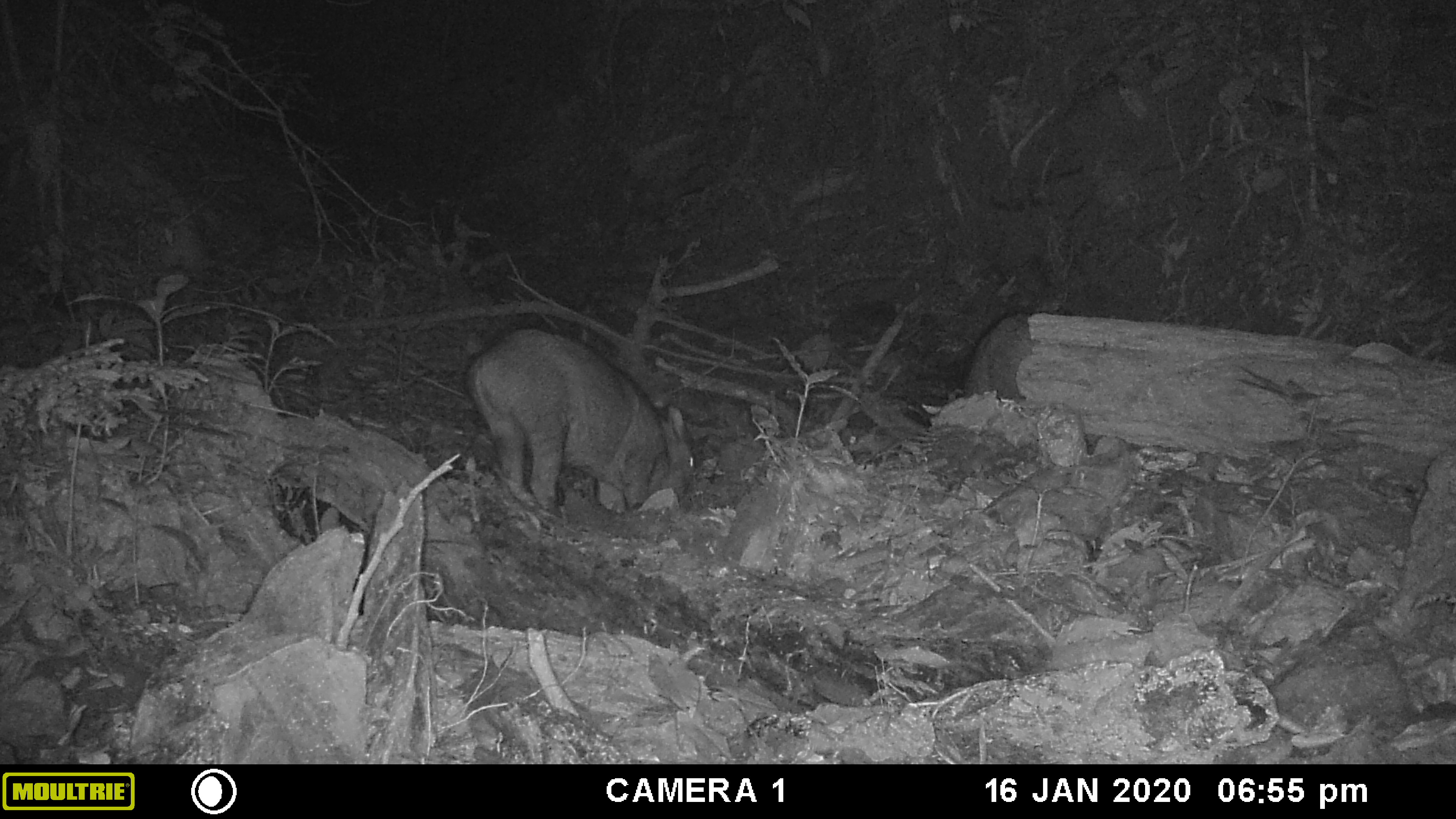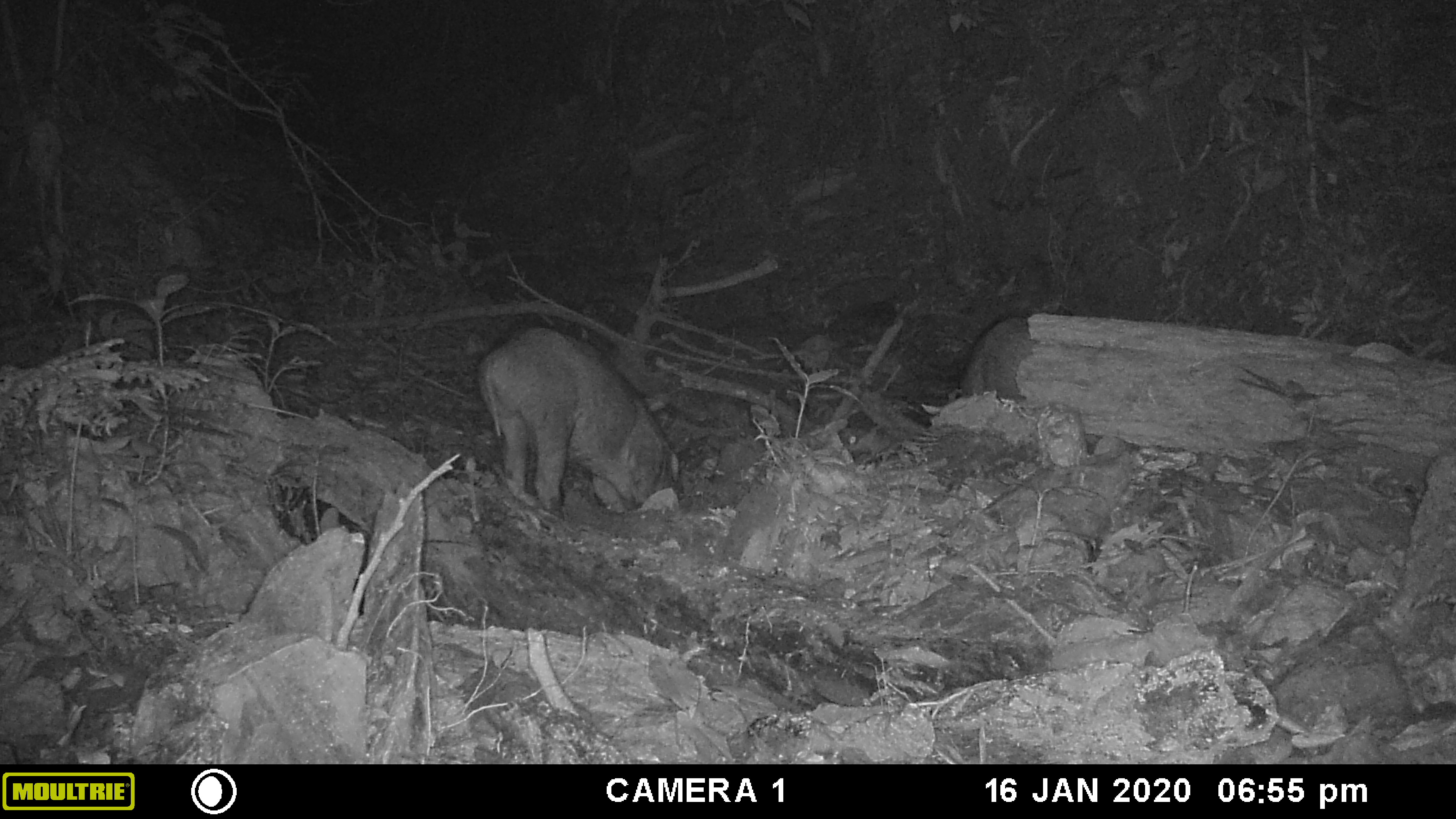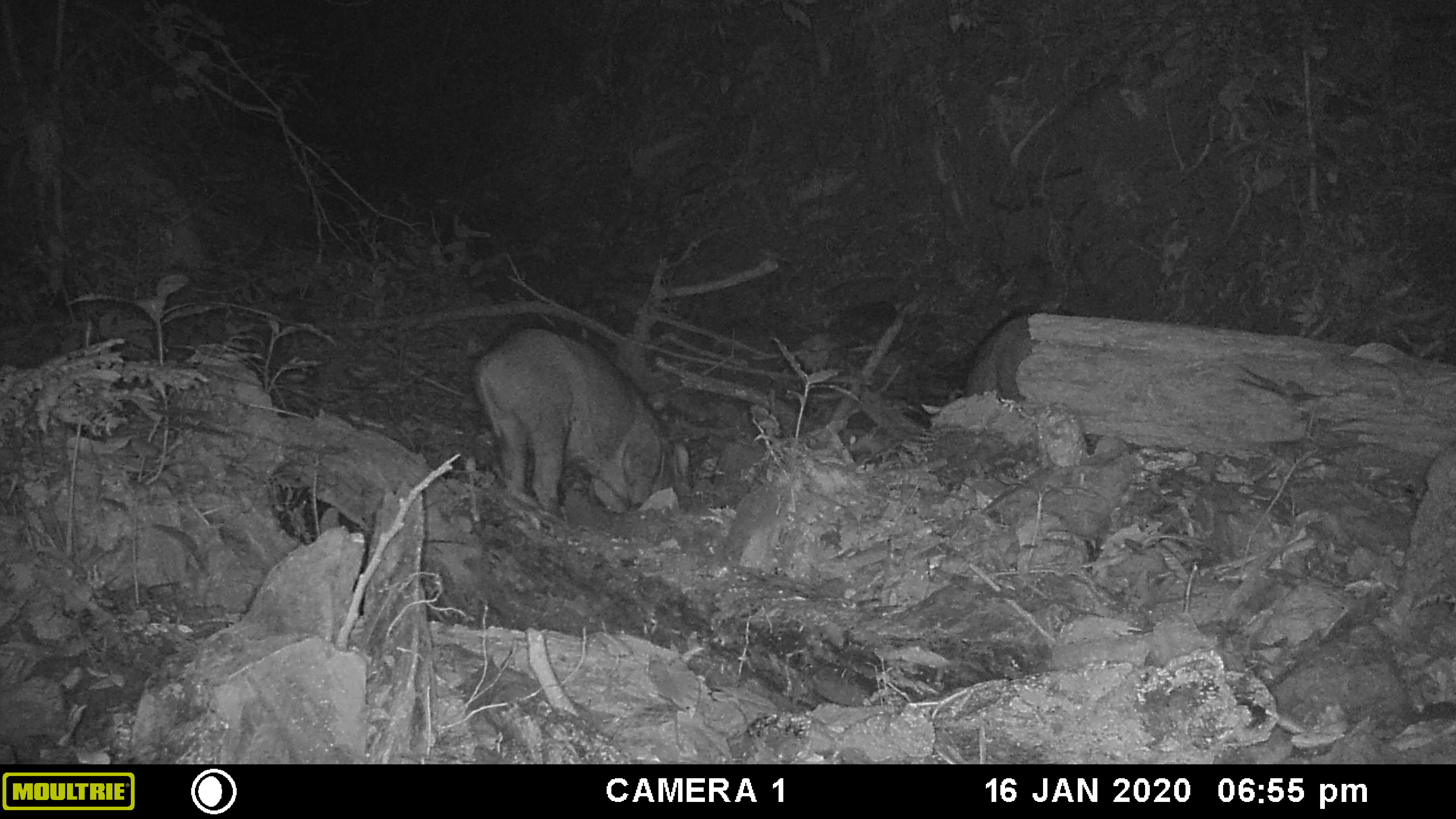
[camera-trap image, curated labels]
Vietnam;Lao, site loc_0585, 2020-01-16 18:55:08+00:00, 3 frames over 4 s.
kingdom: Animalia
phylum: Chordata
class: Mammalia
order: Artiodactyla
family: Suidae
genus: Sus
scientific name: Sus scrofa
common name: eurasian wild pig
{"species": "eurasian wild pig (Sus scrofa)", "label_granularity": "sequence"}